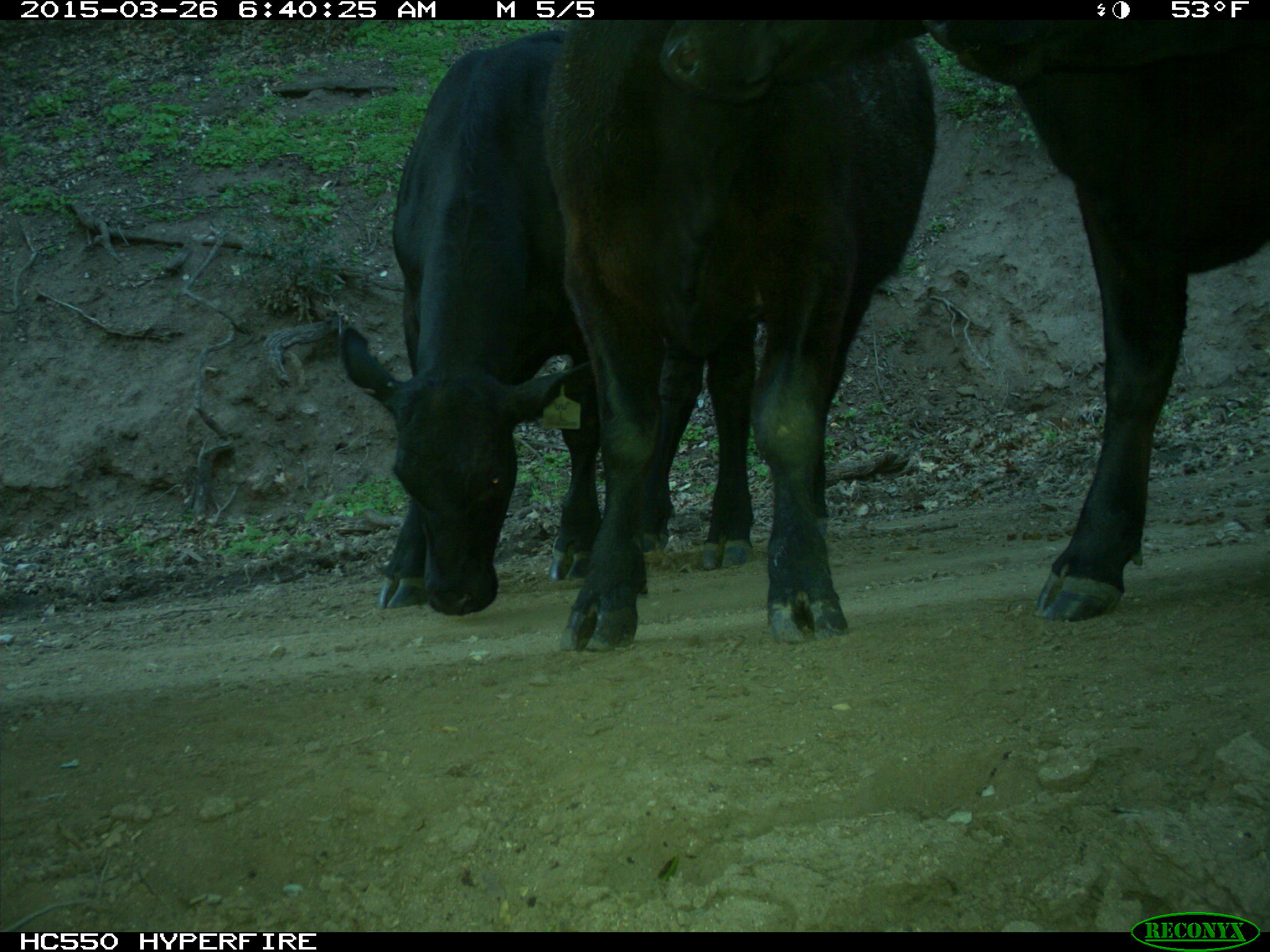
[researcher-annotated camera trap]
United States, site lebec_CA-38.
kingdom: Animalia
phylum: Chordata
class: Mammalia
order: Artiodactyla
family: Bovidae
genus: Bos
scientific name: Bos taurus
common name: domestic cow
Bos taurus (domestic cow).